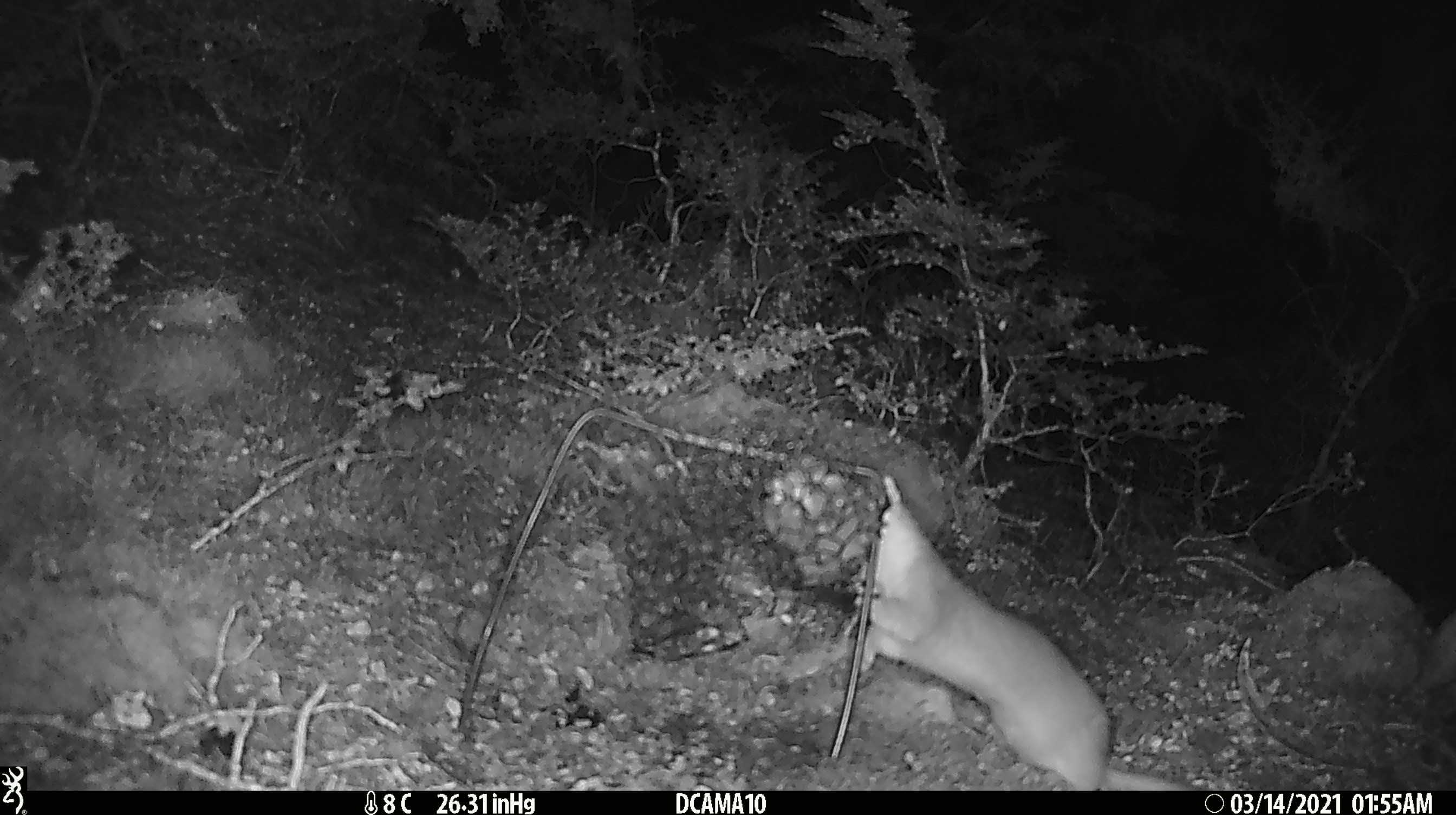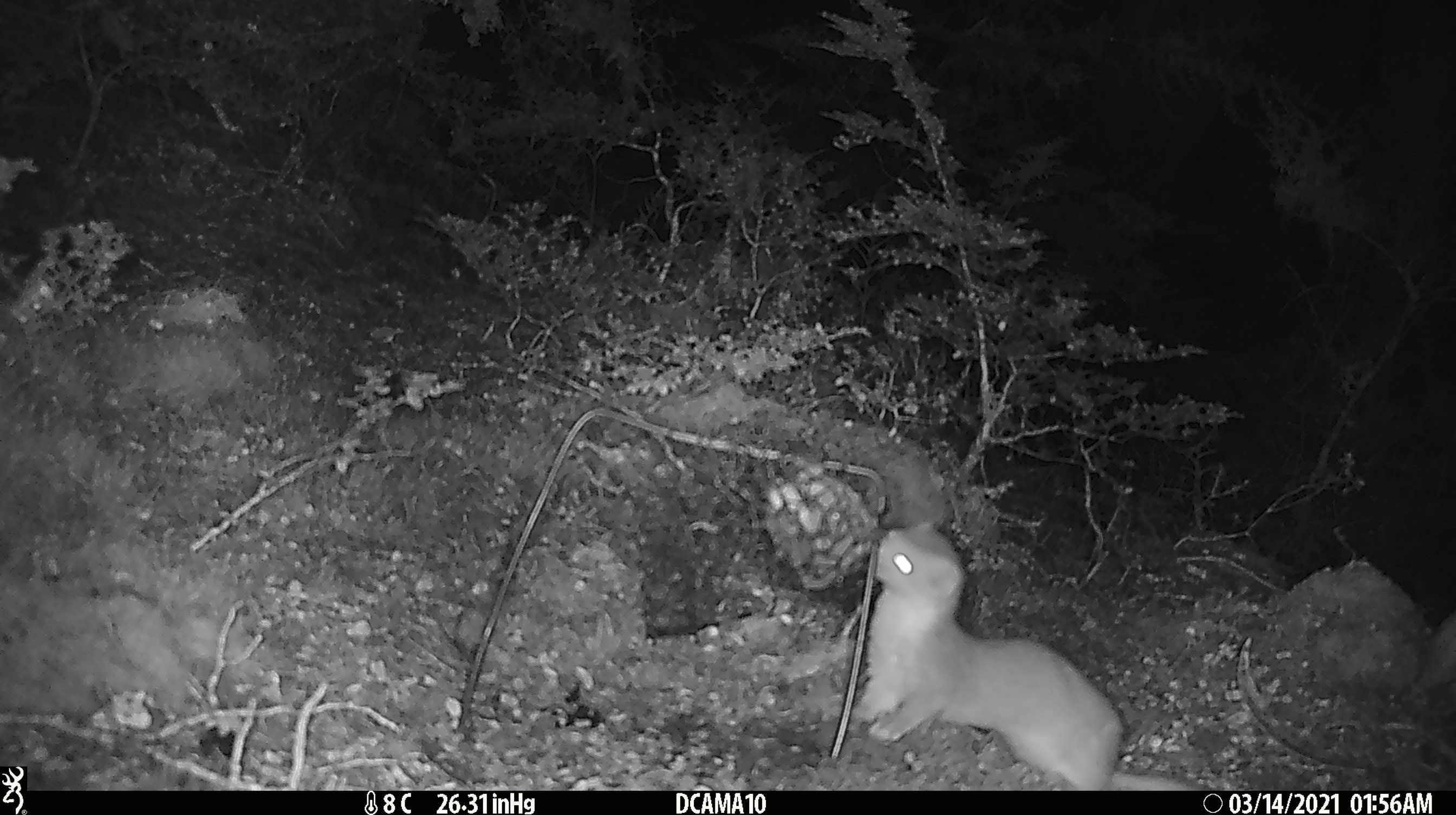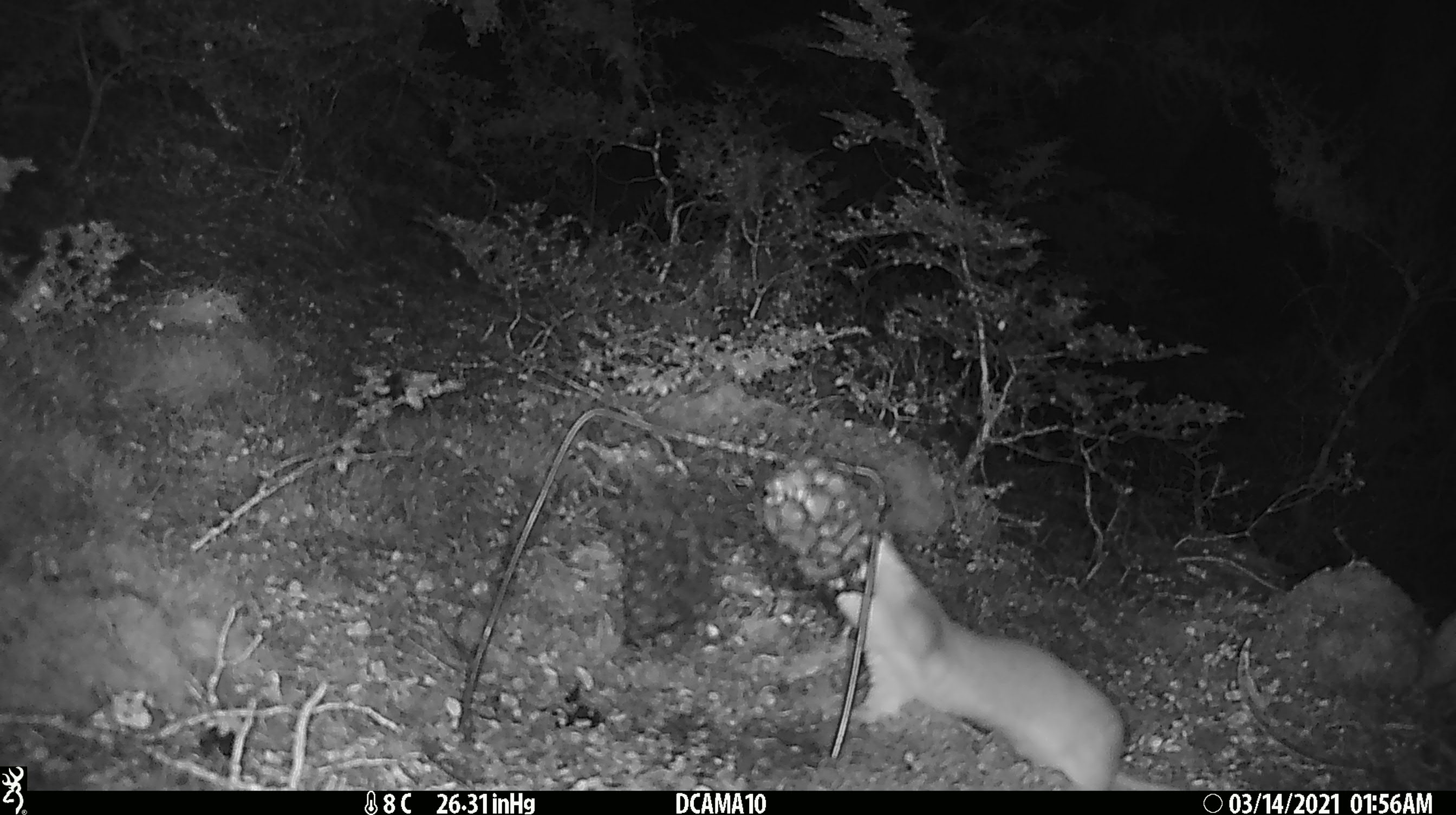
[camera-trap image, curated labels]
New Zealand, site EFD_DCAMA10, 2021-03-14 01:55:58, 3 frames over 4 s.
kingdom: Animalia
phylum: Chordata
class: Mammalia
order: Carnivora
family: Mustelidae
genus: Mustela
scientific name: Mustela erminea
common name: stoat